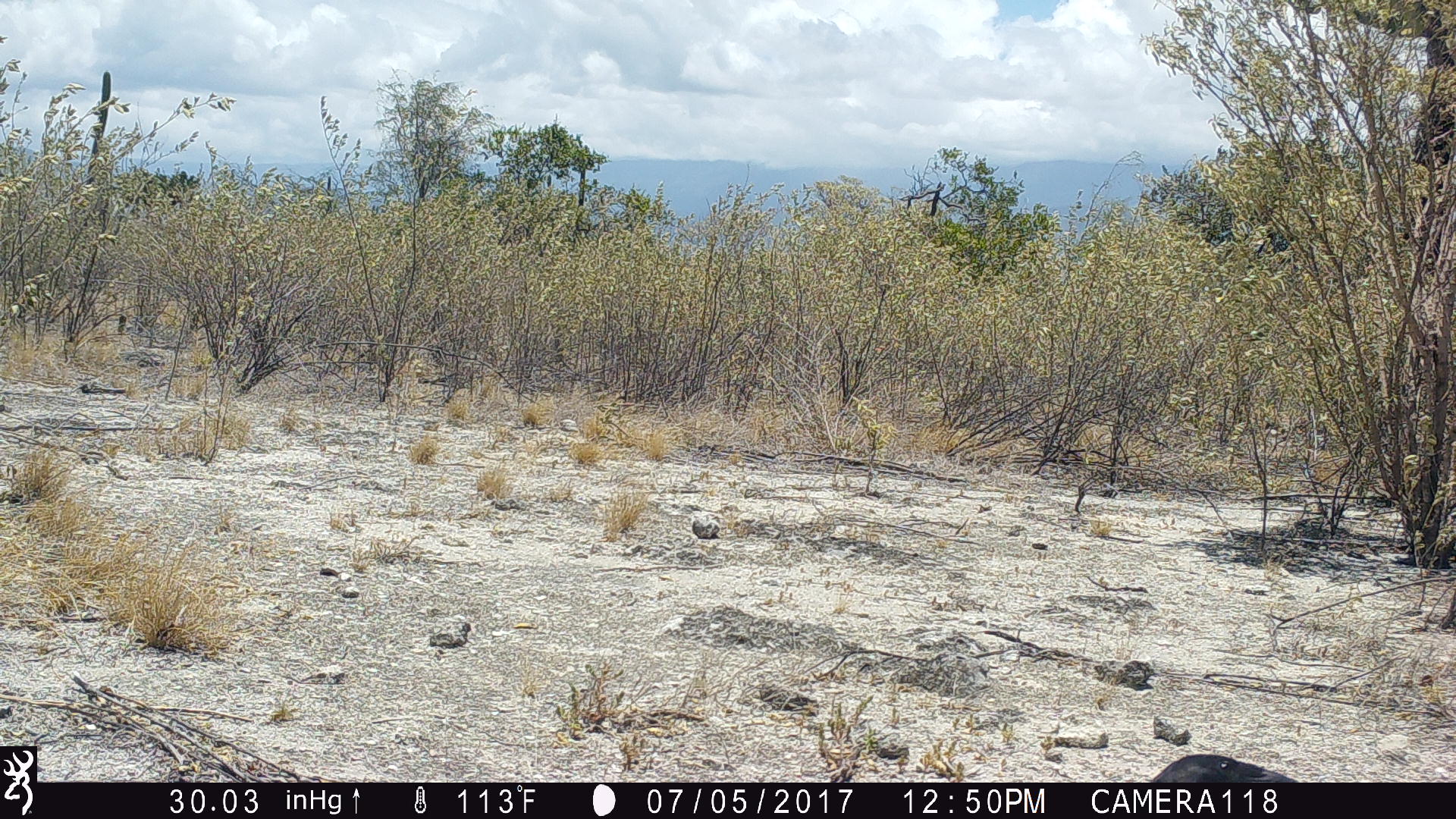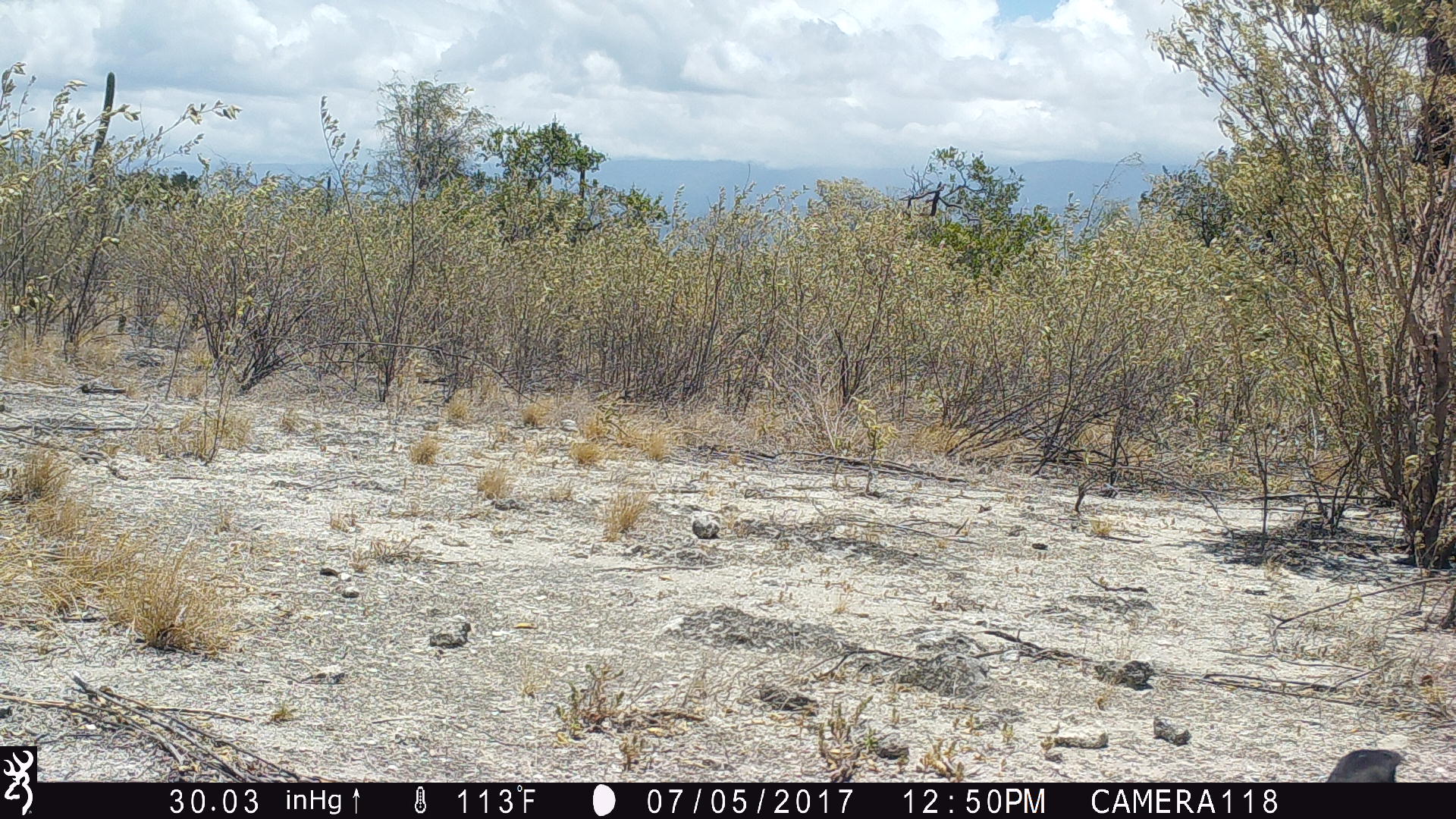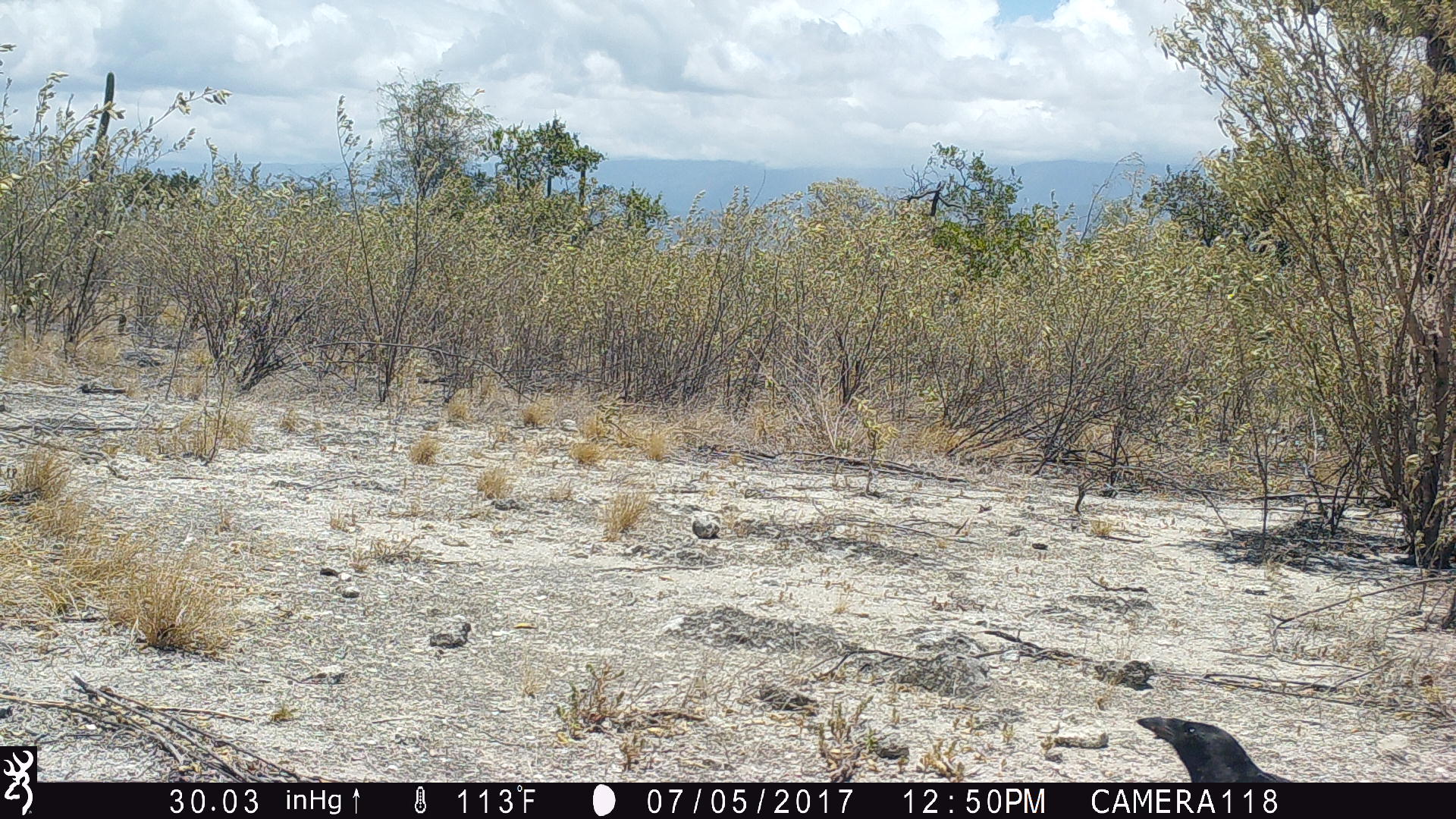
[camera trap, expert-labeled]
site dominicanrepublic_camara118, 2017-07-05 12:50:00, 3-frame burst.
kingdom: Animalia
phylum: Chordata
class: Aves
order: Passeriformes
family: Corvidae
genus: Corvus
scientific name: Corvus corax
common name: raven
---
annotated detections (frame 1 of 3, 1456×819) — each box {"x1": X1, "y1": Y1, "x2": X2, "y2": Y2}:
raven: {"x1": 1137, "y1": 756, "x2": 1299, "y2": 787}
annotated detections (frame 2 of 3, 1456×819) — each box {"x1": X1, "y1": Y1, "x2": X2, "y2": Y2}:
raven: {"x1": 1327, "y1": 749, "x2": 1411, "y2": 780}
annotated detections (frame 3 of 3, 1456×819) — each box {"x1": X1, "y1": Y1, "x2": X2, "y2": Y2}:
raven: {"x1": 1132, "y1": 711, "x2": 1381, "y2": 783}